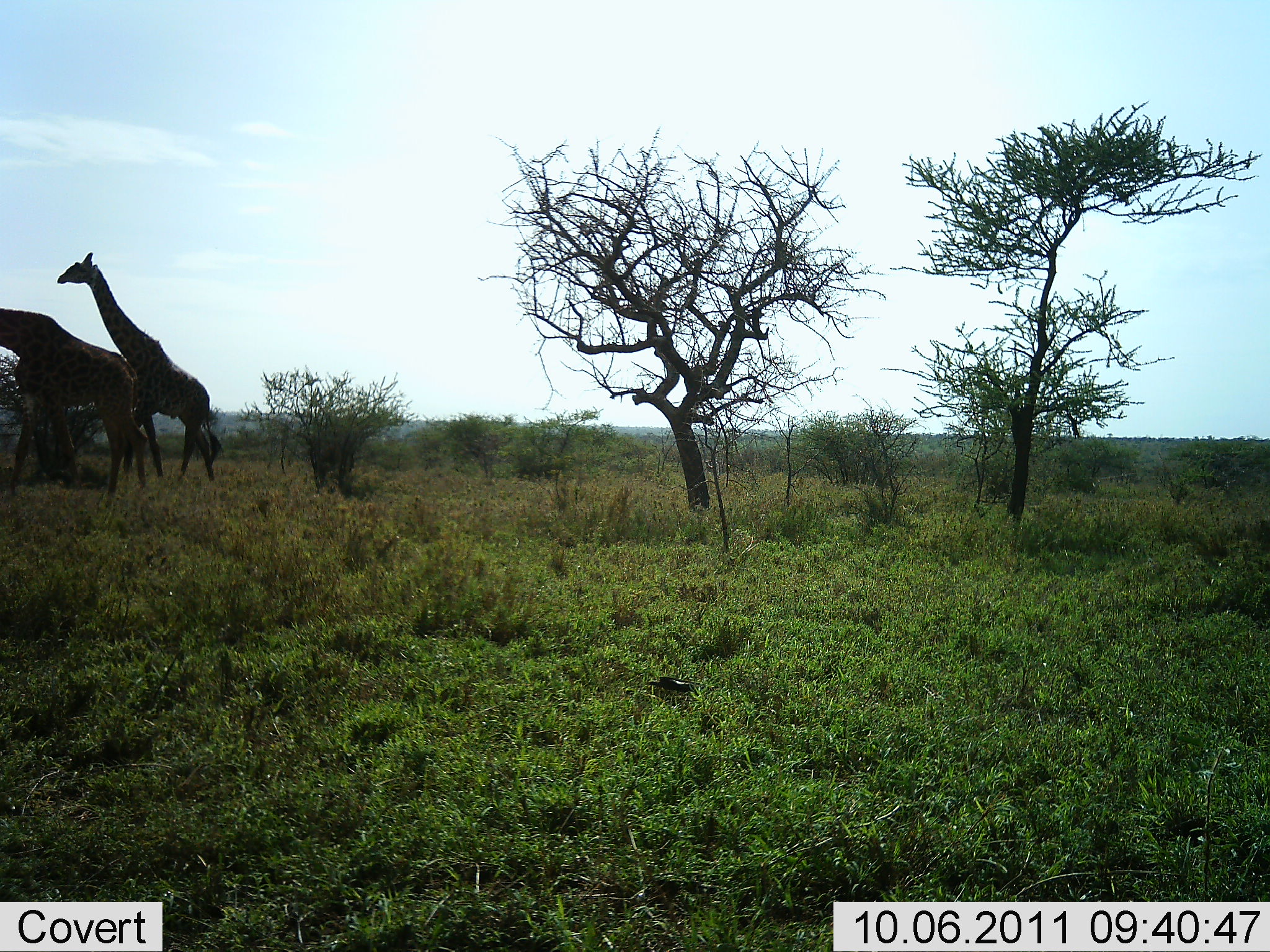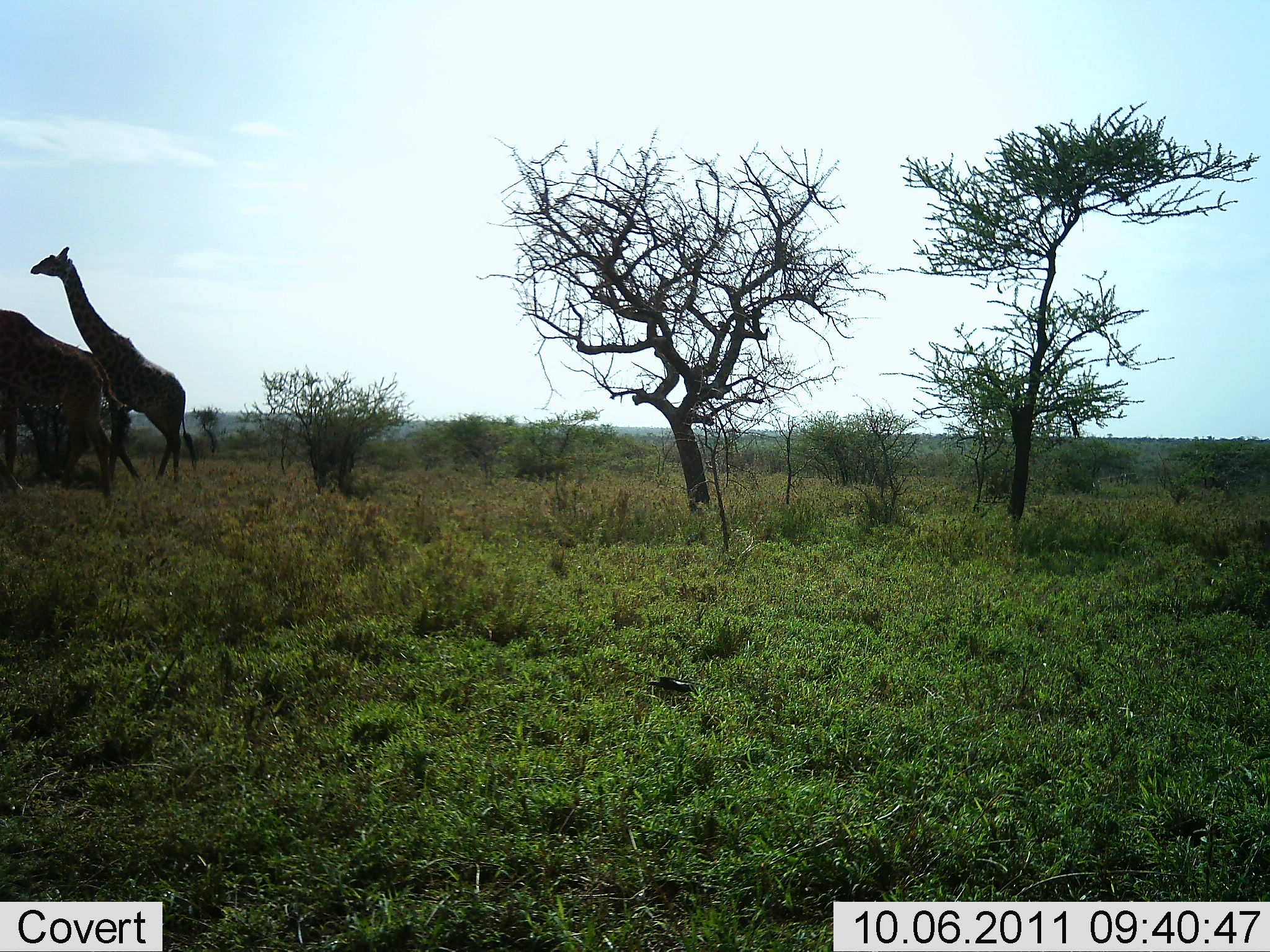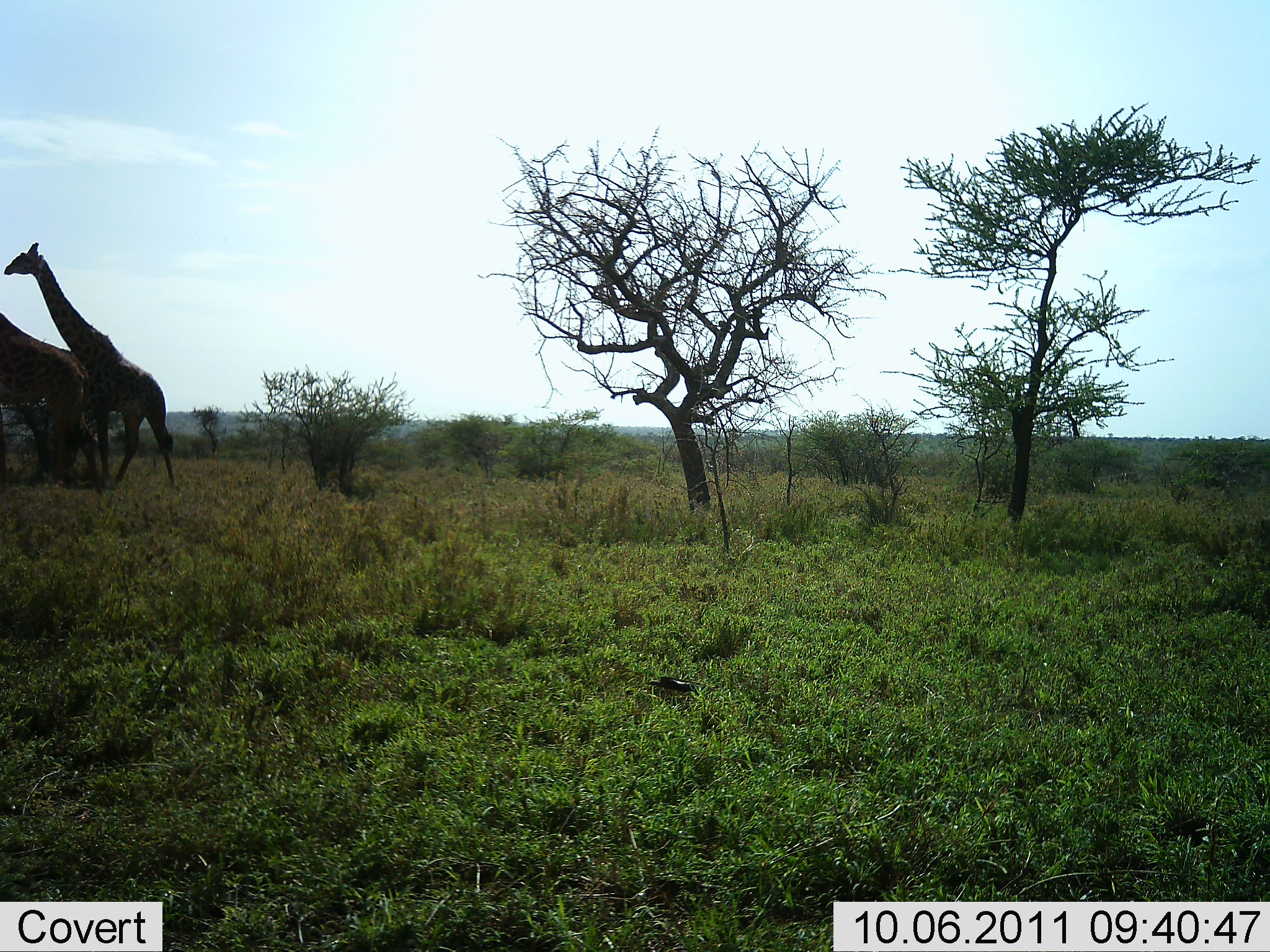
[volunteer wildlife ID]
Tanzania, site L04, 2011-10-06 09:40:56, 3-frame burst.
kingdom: Animalia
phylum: Chordata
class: Mammalia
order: Artiodactyla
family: Giraffidae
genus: Giraffa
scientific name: Giraffa camelopardalis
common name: giraffe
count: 2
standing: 0%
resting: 0%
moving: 100%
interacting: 0%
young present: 0%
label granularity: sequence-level